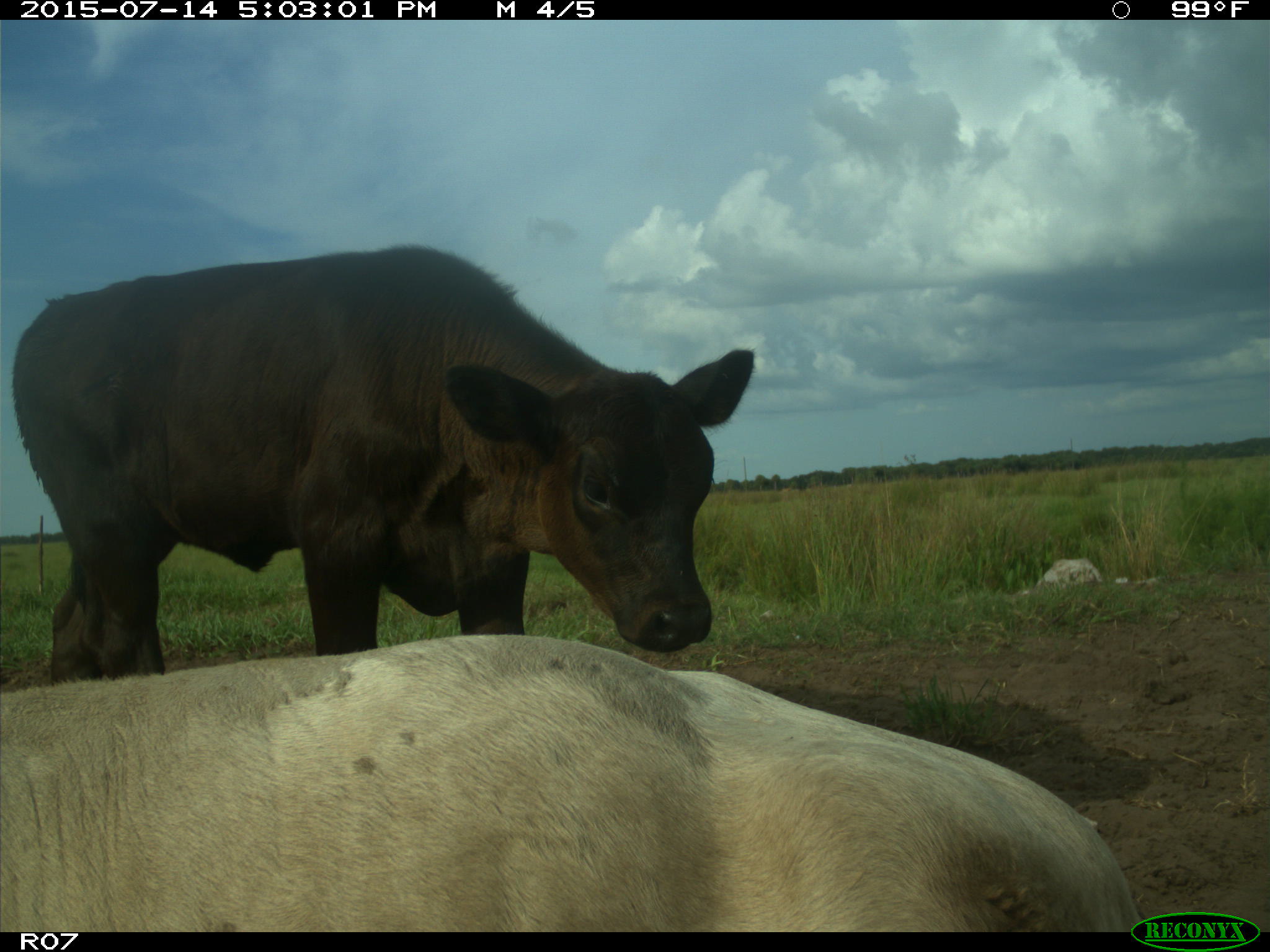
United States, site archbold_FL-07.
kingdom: Animalia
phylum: Chordata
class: Mammalia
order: Artiodactyla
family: Bovidae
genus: Bos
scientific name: Bos taurus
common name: domestic cow